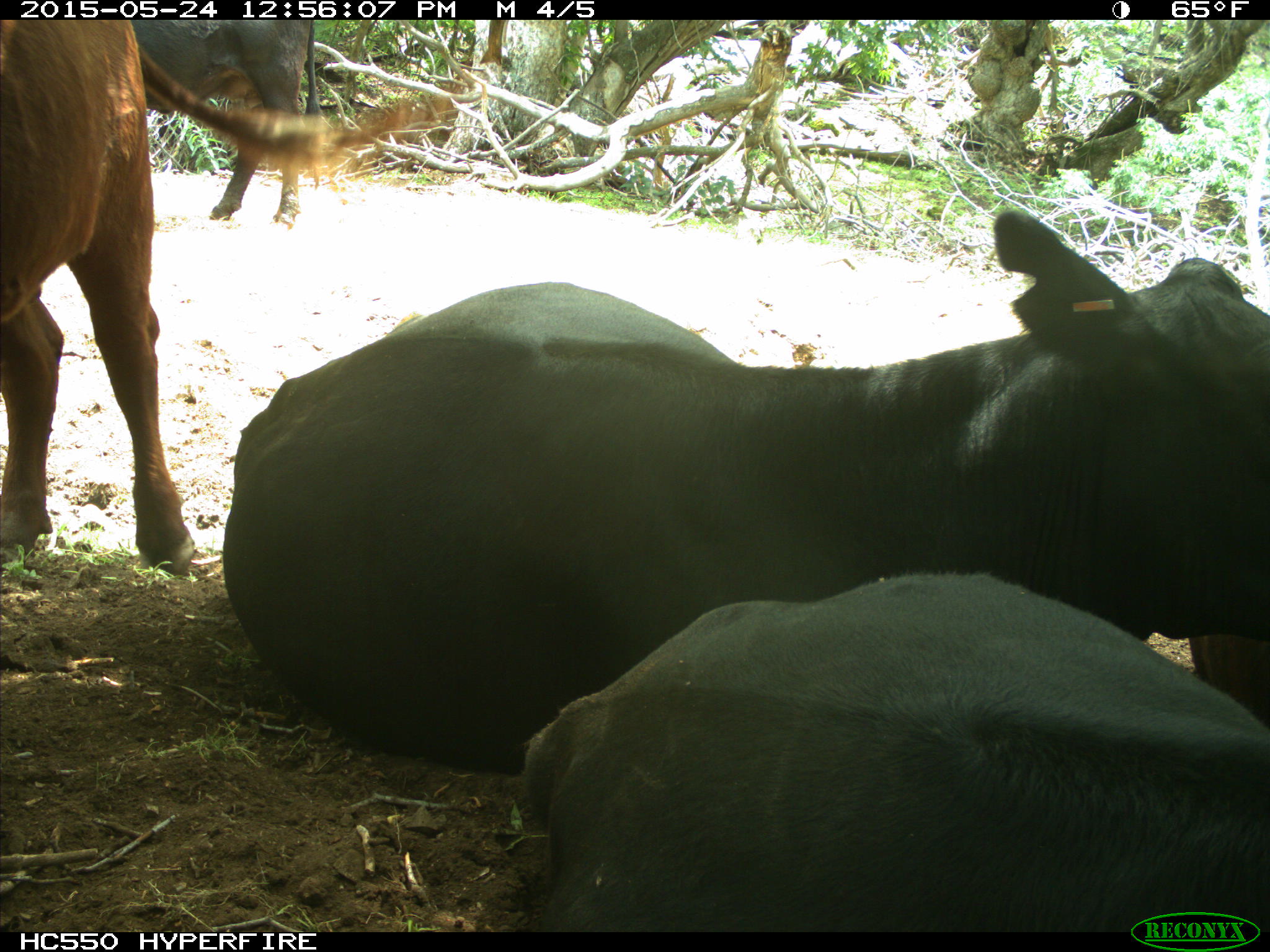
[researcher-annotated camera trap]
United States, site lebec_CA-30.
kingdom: Animalia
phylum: Chordata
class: Mammalia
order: Artiodactyla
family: Bovidae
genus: Bos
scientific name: Bos taurus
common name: domestic cow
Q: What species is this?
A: Bos taurus (domestic cow).